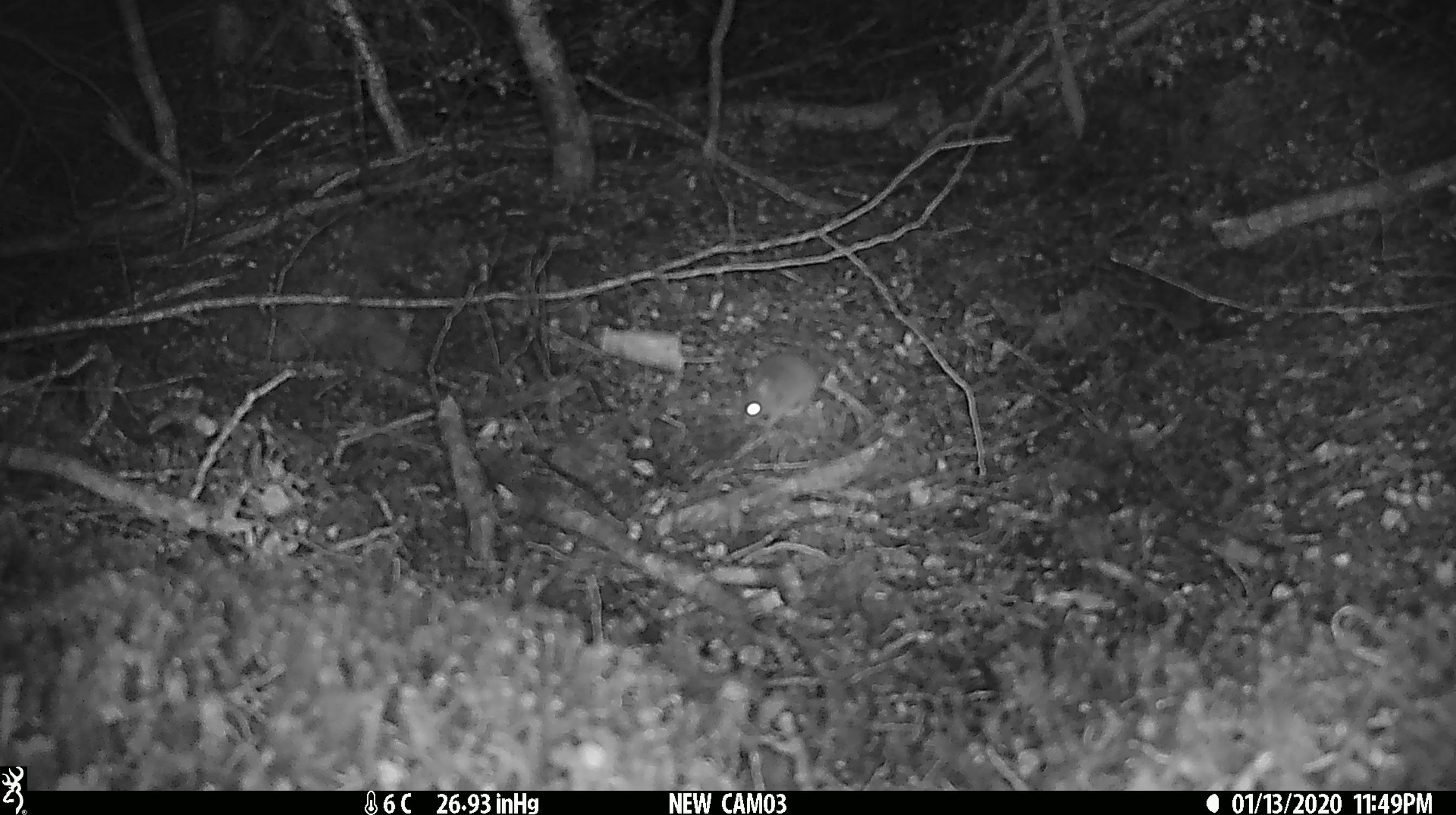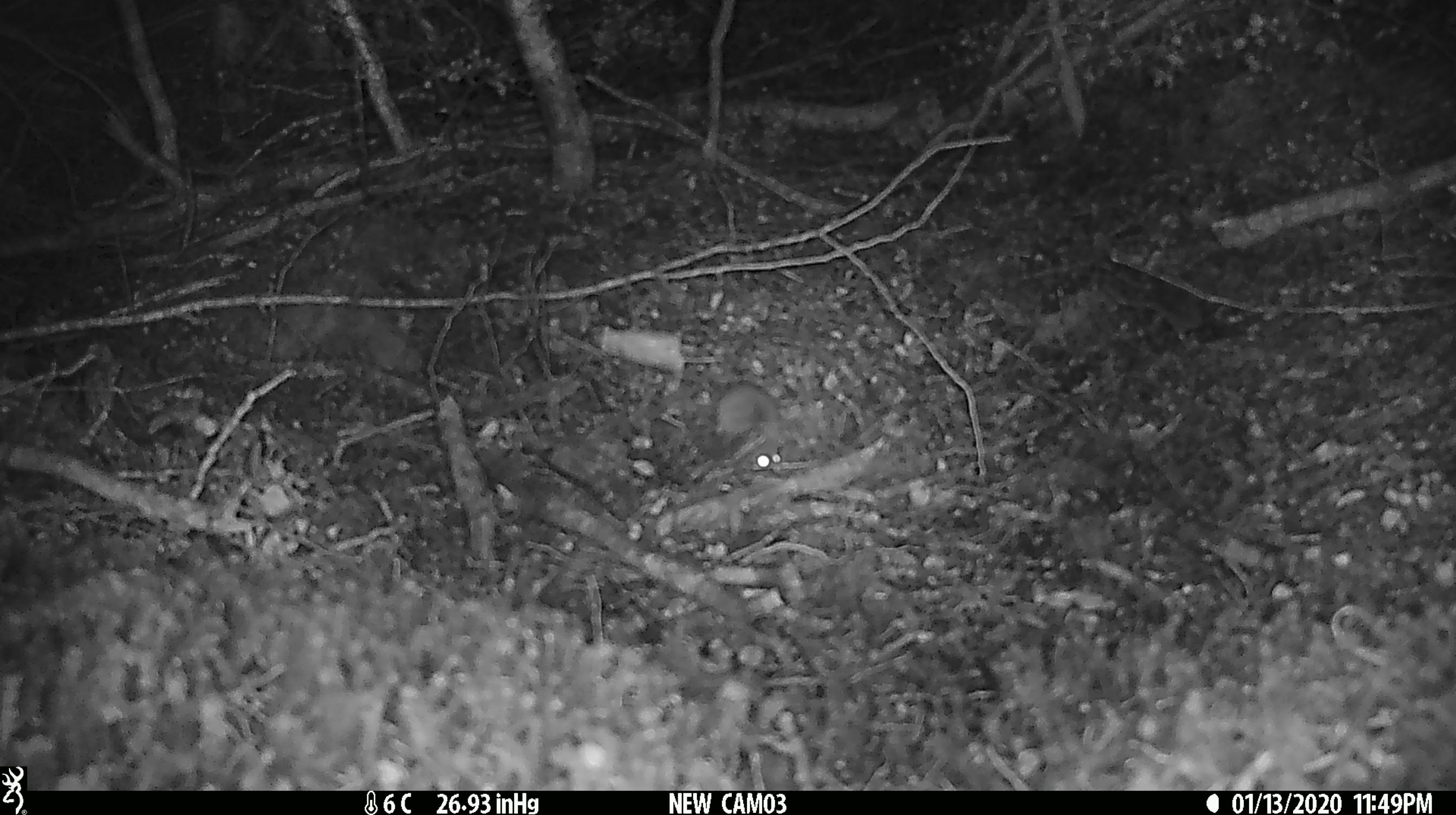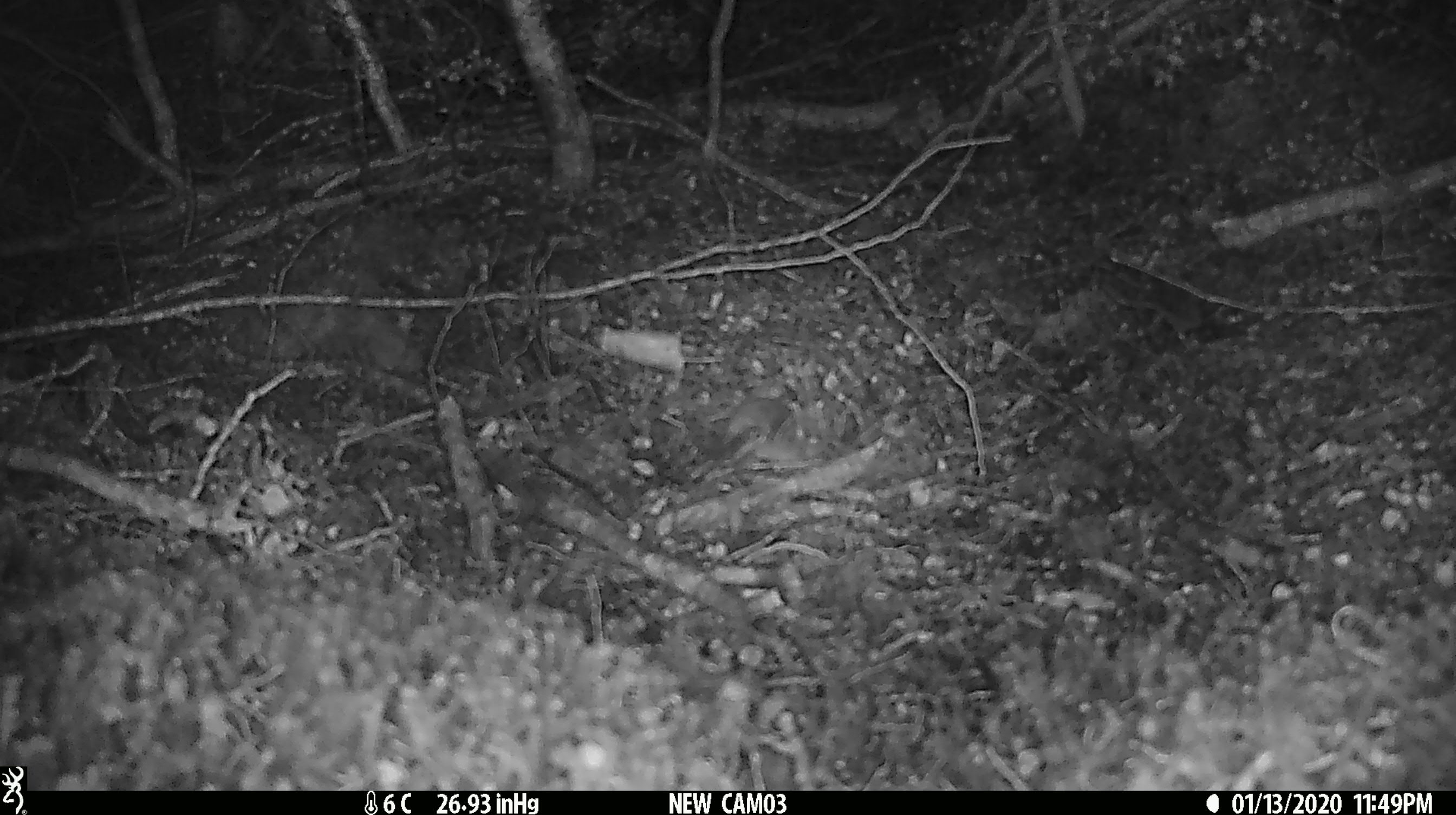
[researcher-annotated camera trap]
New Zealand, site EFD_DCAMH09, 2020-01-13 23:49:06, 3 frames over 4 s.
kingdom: Animalia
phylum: Chordata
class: Mammalia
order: Rodentia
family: Muridae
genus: Mus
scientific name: Mus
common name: mouse